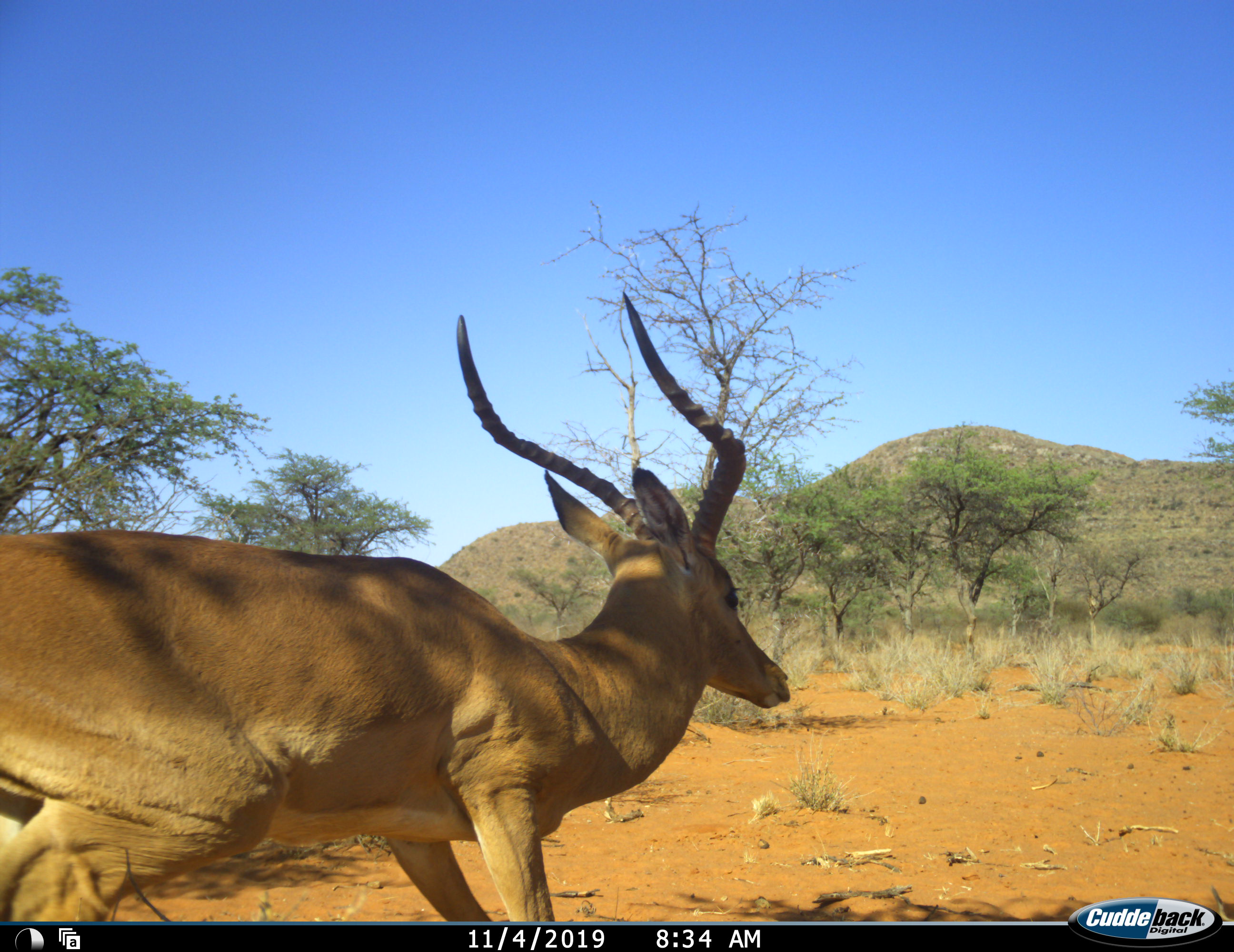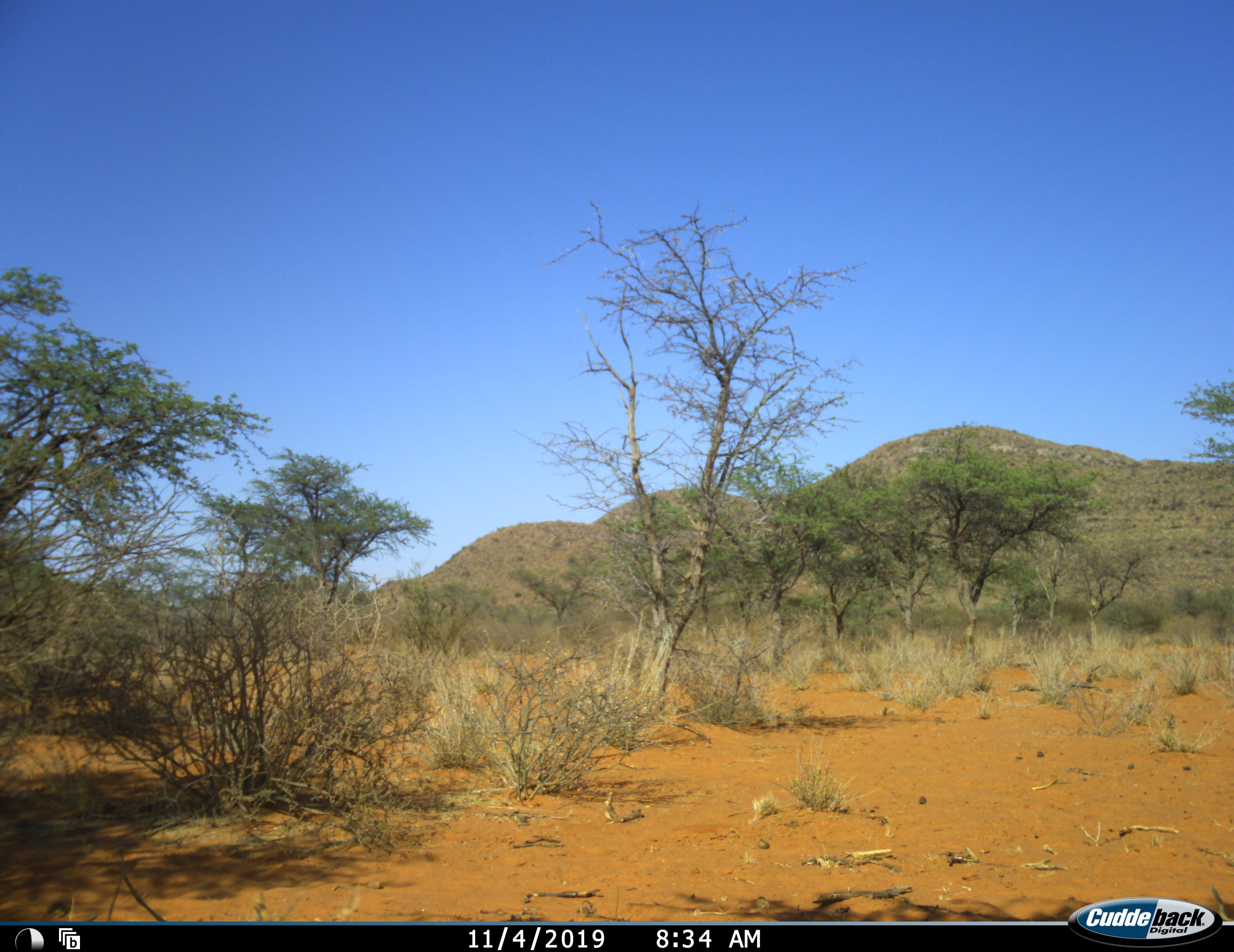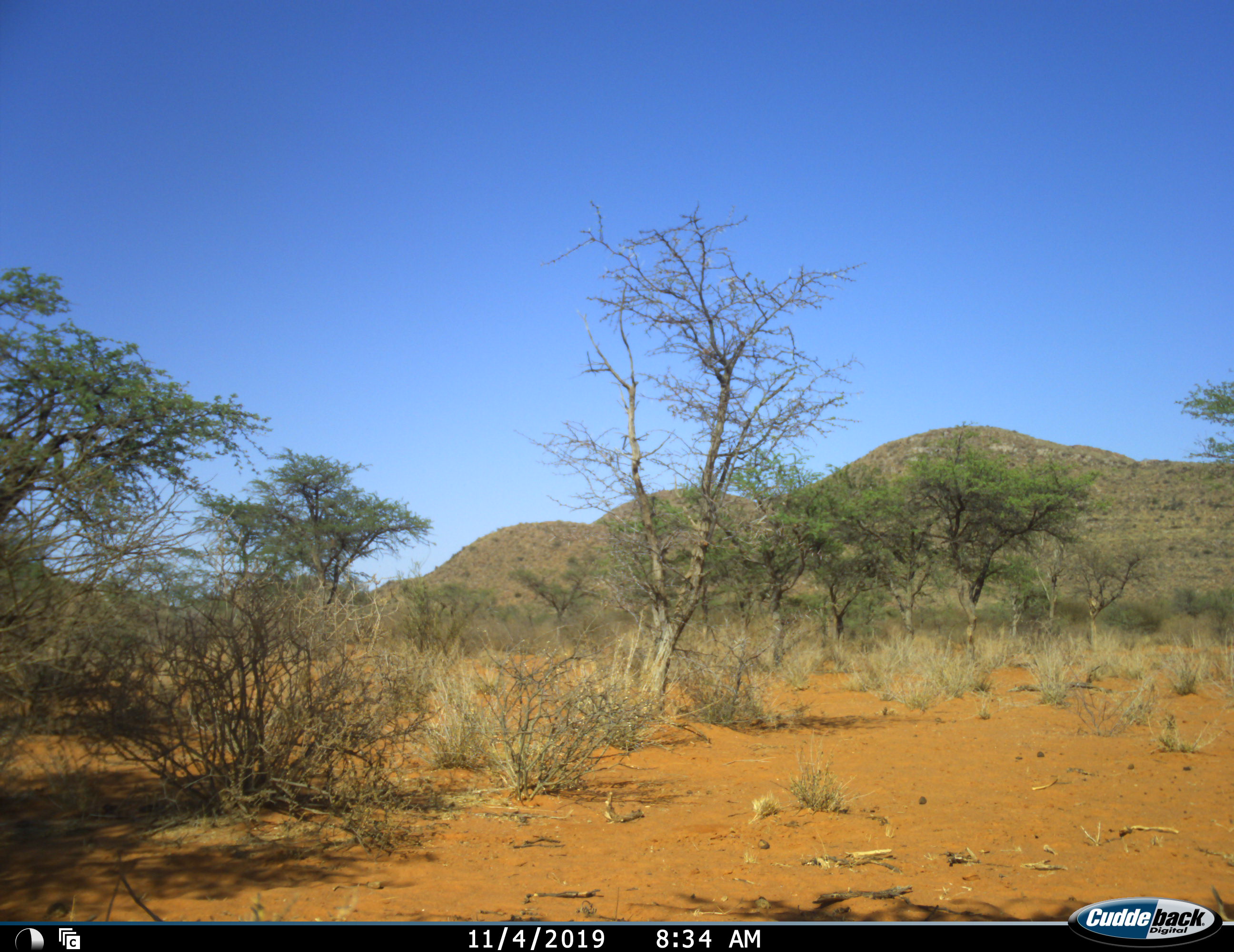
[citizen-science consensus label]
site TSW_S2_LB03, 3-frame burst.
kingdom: Animalia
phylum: Chordata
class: Mammalia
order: Artiodactyla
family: Bovidae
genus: Aepyceros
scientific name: Aepyceros melampus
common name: impala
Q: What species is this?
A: Impala (Aepyceros melampus).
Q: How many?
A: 1.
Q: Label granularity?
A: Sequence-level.